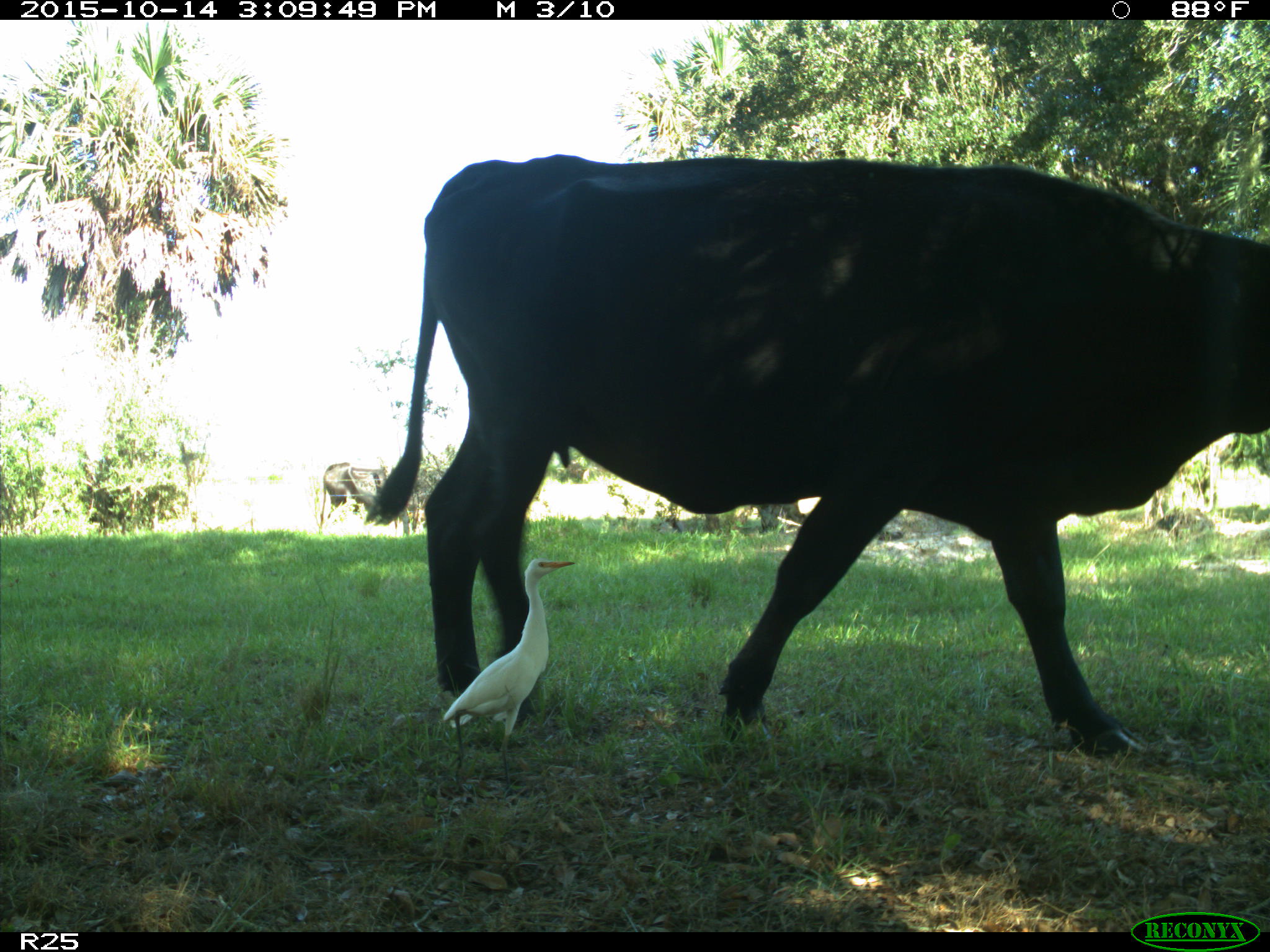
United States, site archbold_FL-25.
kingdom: Animalia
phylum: Chordata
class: Mammalia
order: Artiodactyla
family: Bovidae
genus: Bos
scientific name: Bos taurus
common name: domestic cow